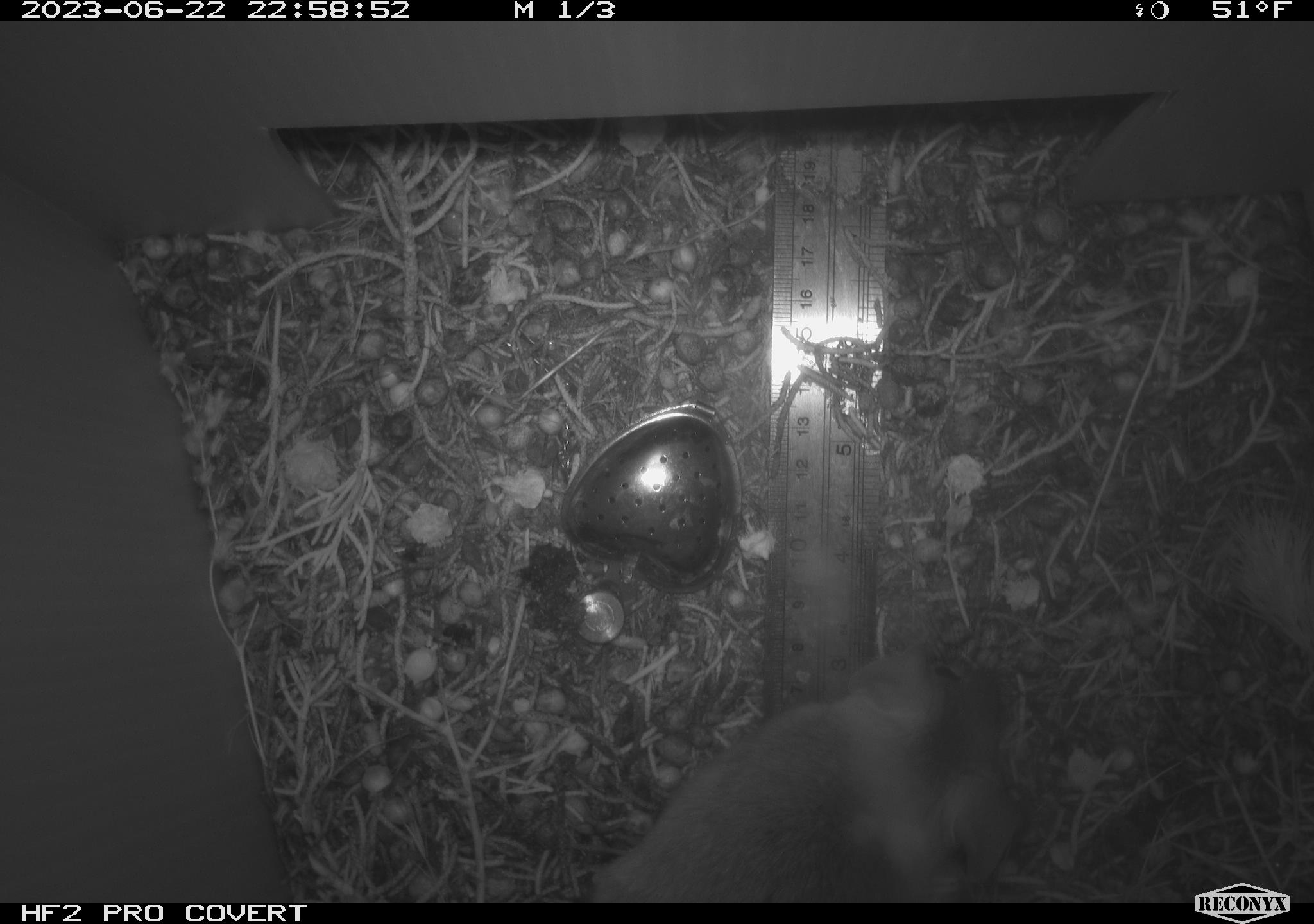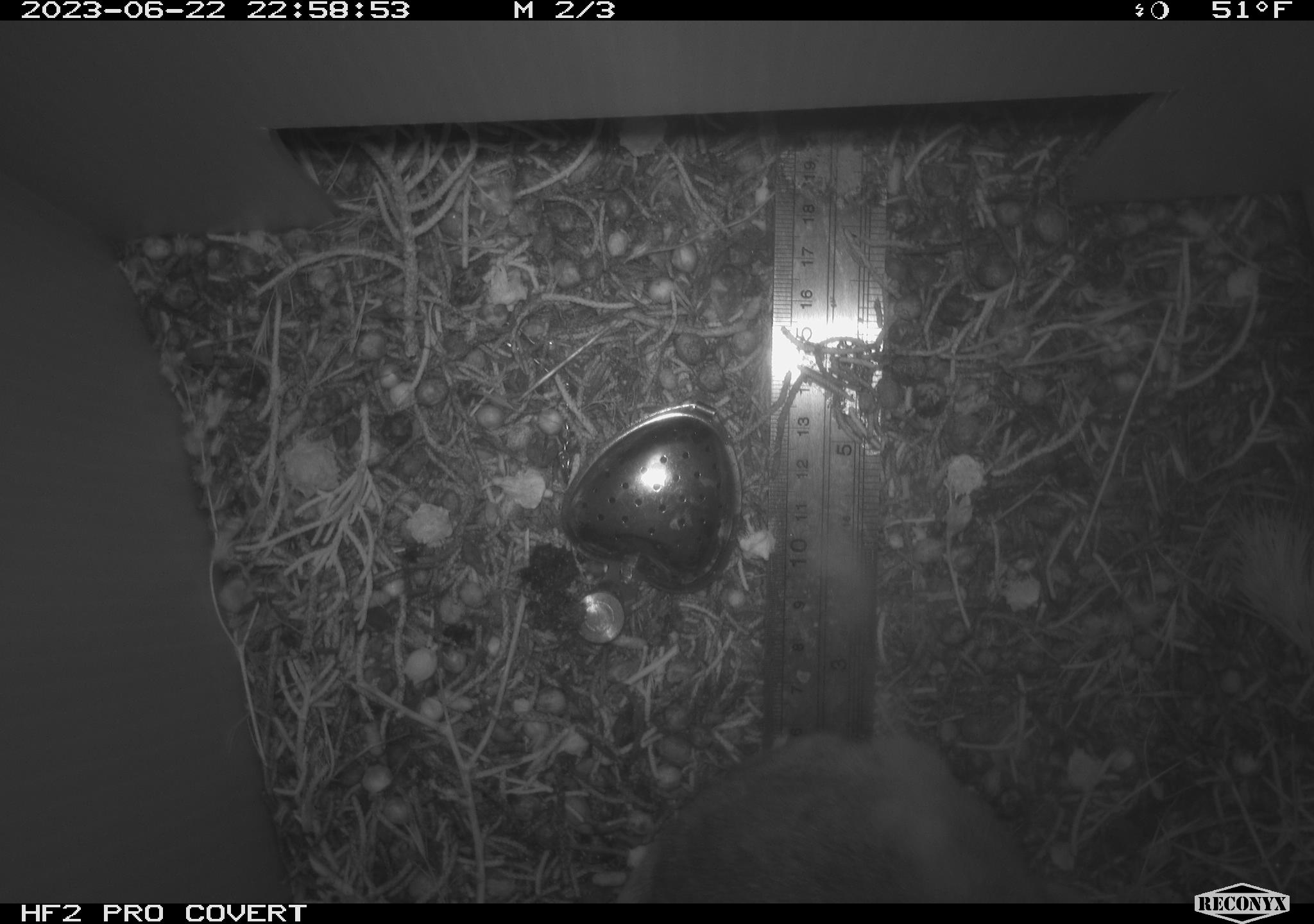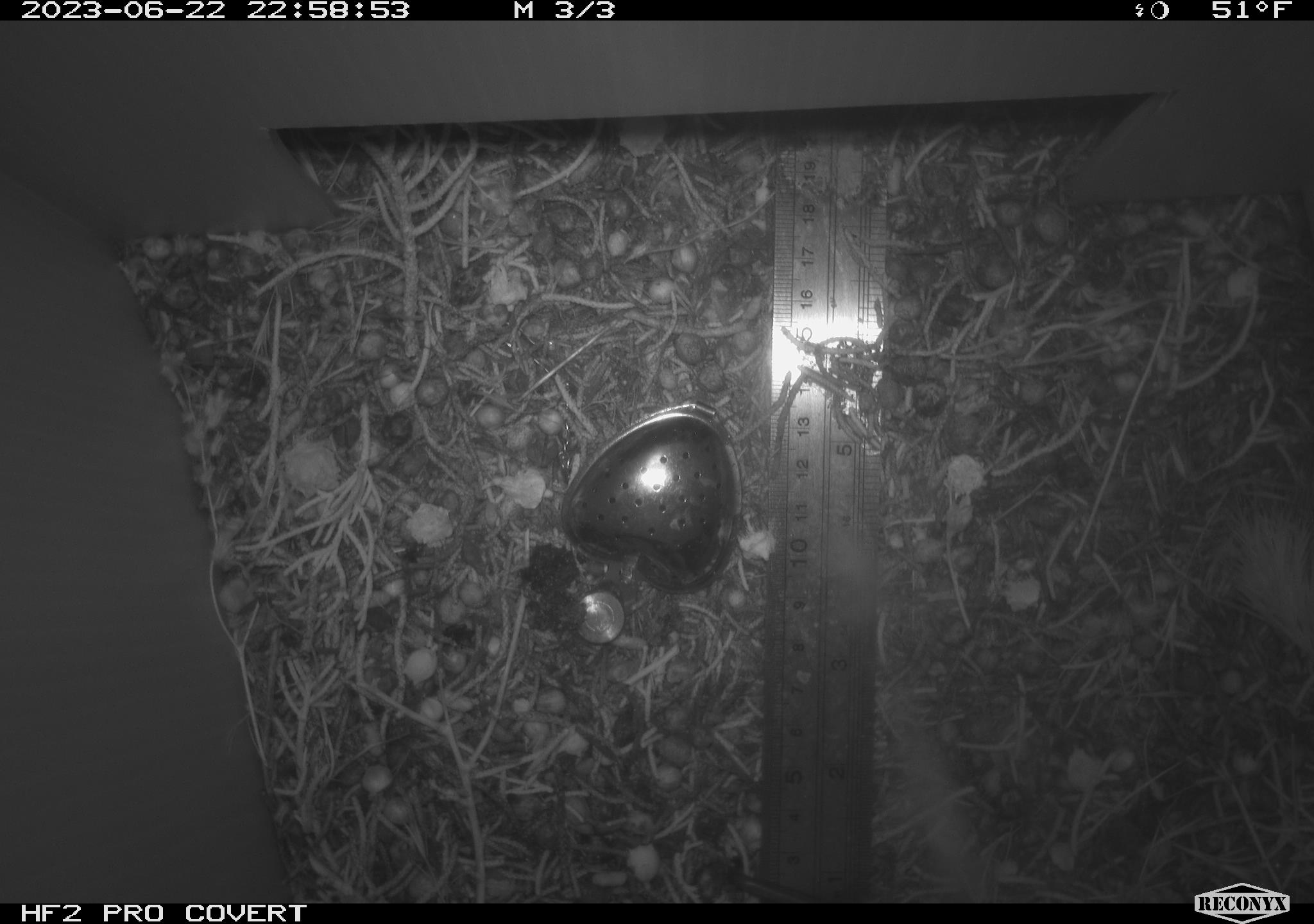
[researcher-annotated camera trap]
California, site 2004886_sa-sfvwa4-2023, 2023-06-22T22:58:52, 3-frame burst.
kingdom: Animalia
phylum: Chordata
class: Mammalia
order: Rodentia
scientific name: Rodentia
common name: mouse species